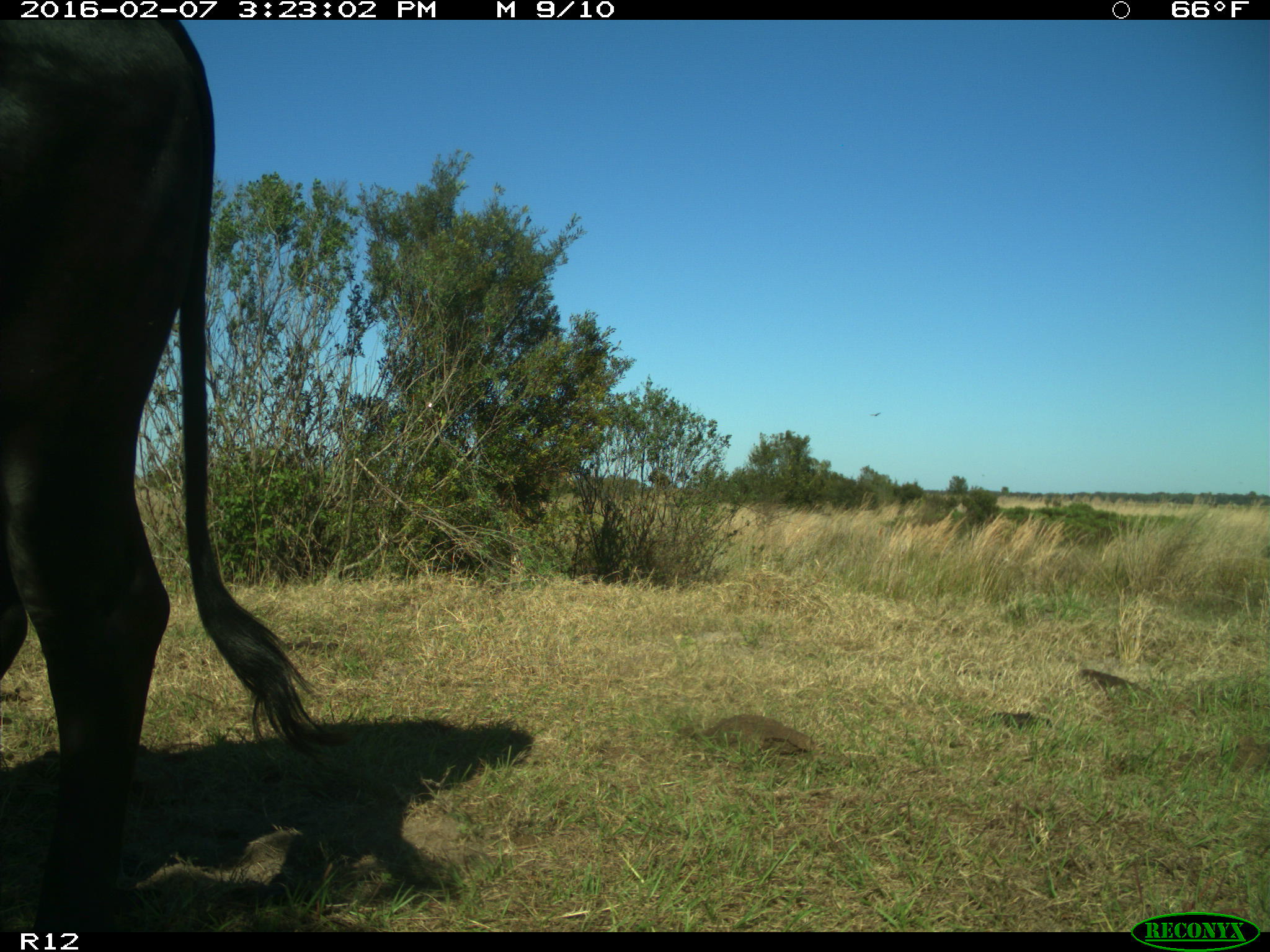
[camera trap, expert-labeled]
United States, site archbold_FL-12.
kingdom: Animalia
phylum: Chordata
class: Mammalia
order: Artiodactyla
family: Bovidae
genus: Bos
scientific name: Bos taurus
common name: domestic cow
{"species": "Bos taurus (domestic cow)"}